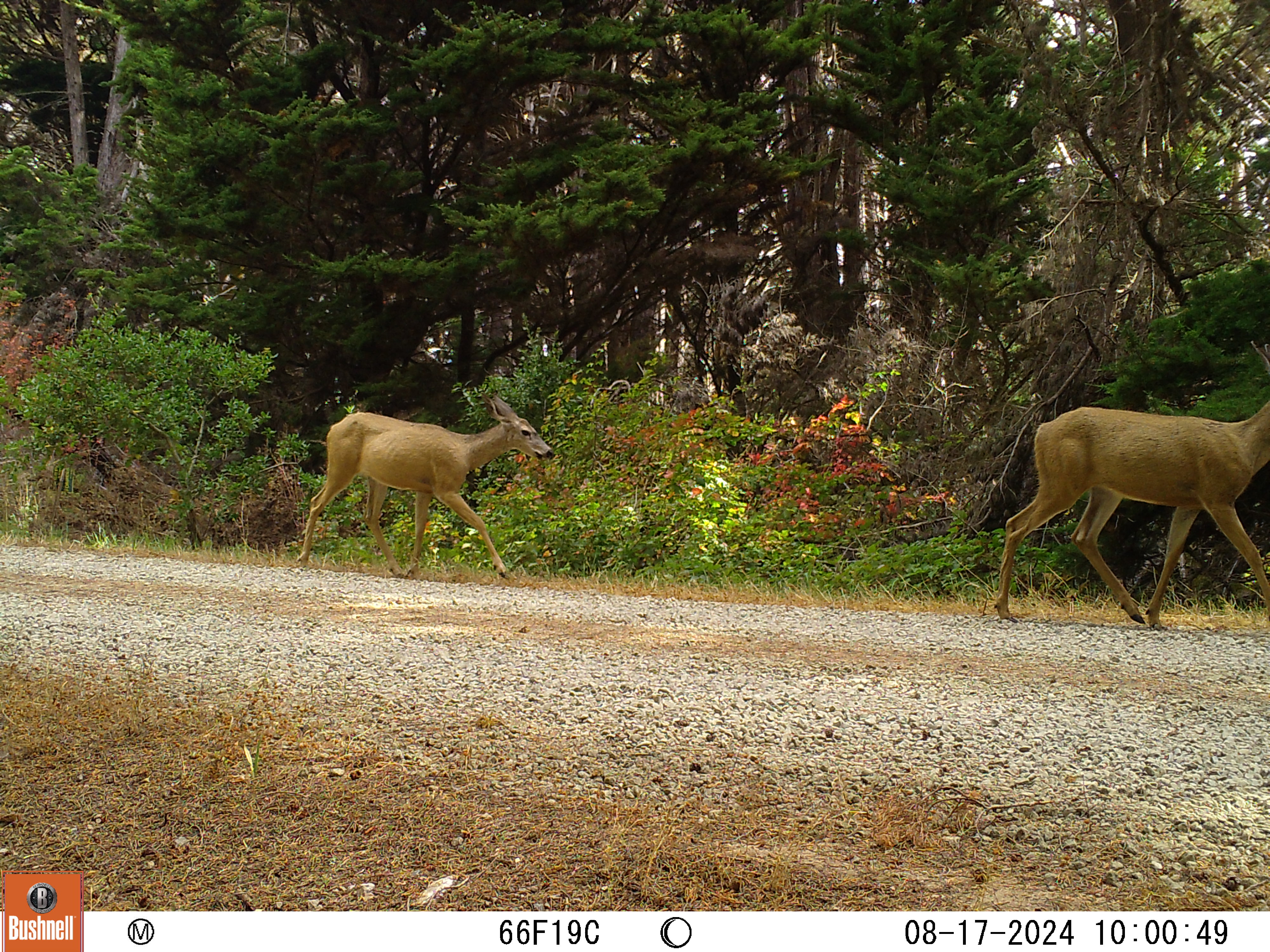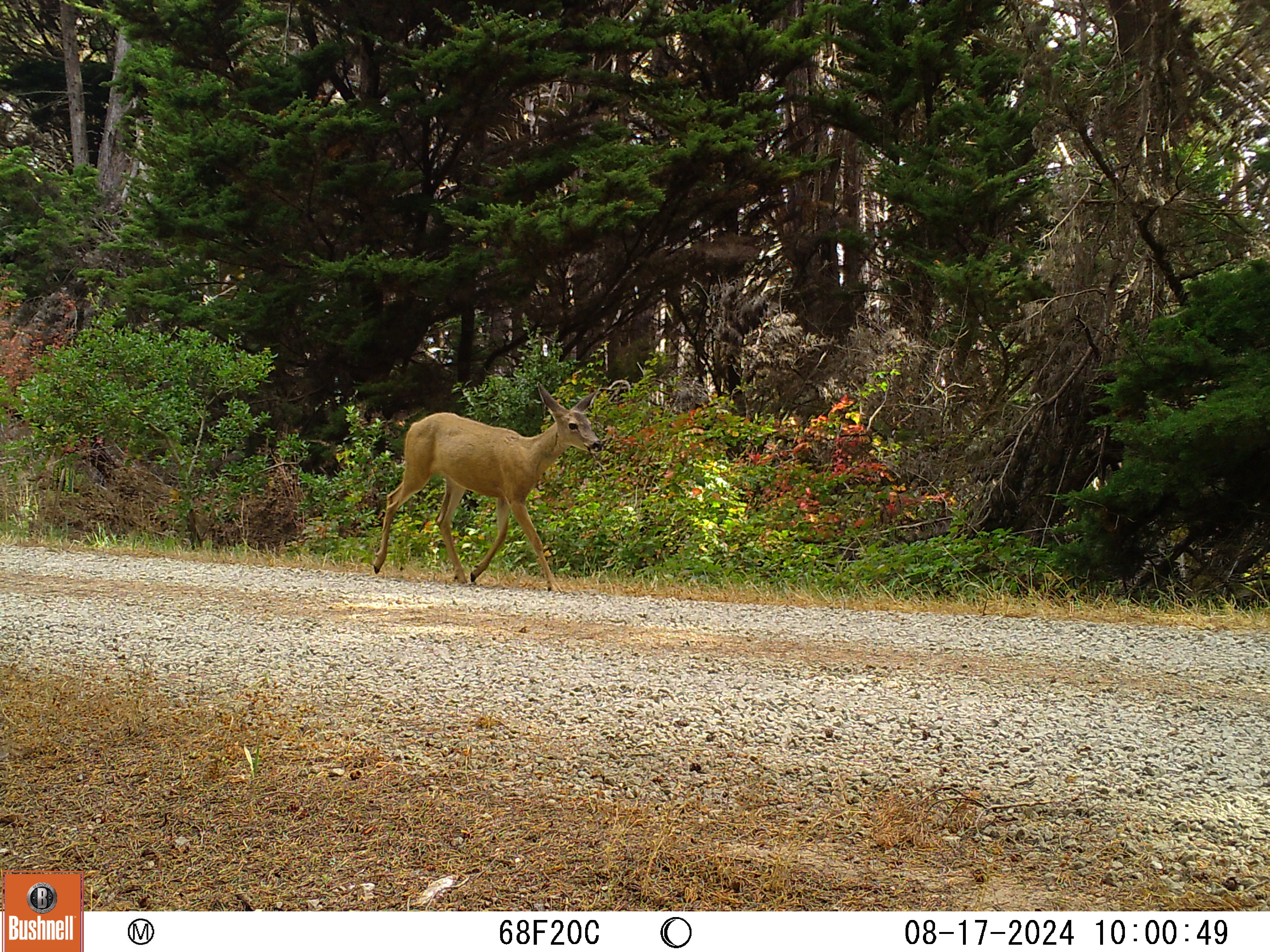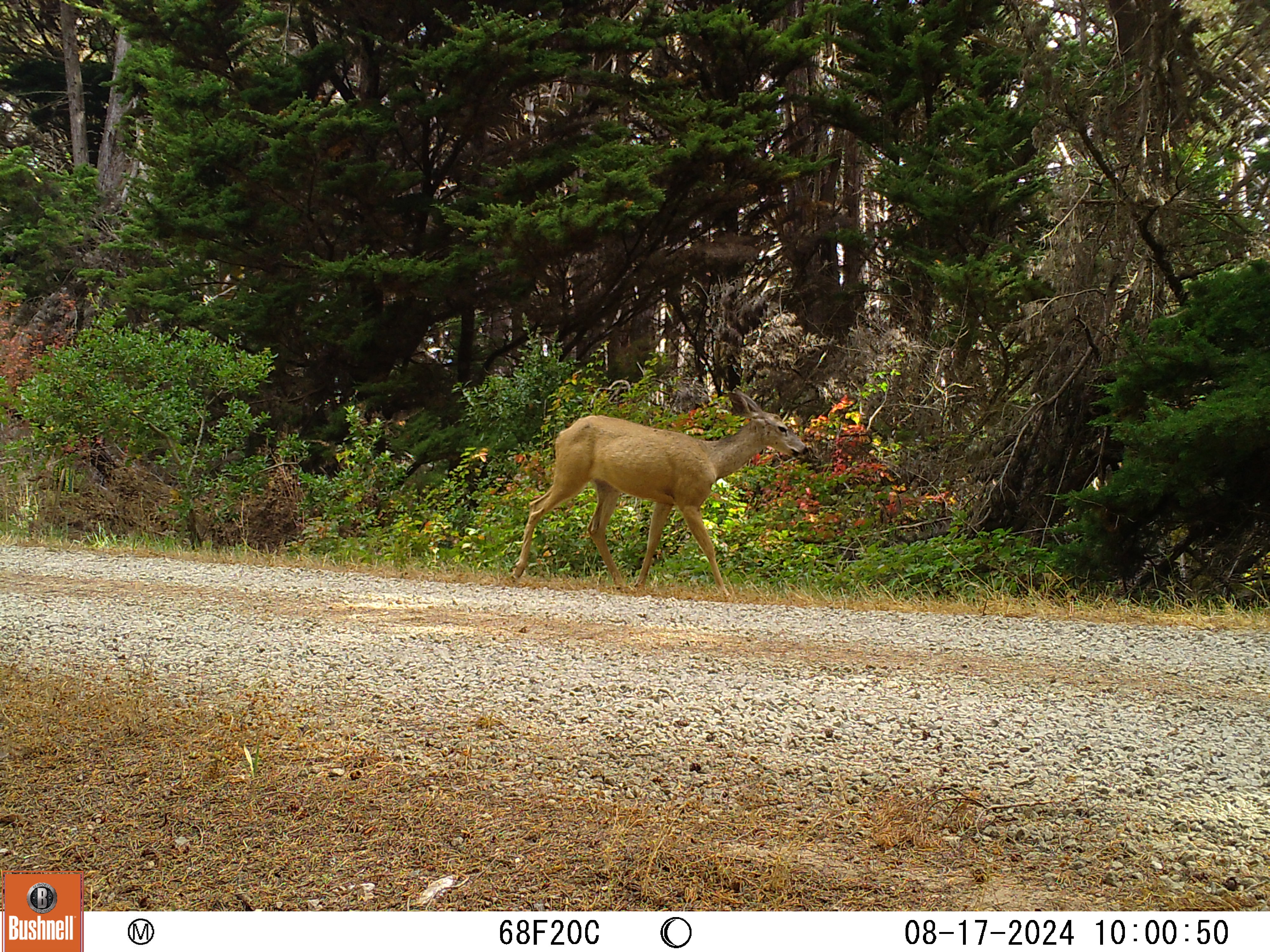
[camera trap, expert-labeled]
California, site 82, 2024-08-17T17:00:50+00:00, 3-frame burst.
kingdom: Animalia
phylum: Chordata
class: Mammalia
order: Artiodactyla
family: Cervidae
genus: Odocoileus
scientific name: Odocoileus hemionus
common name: mule deer